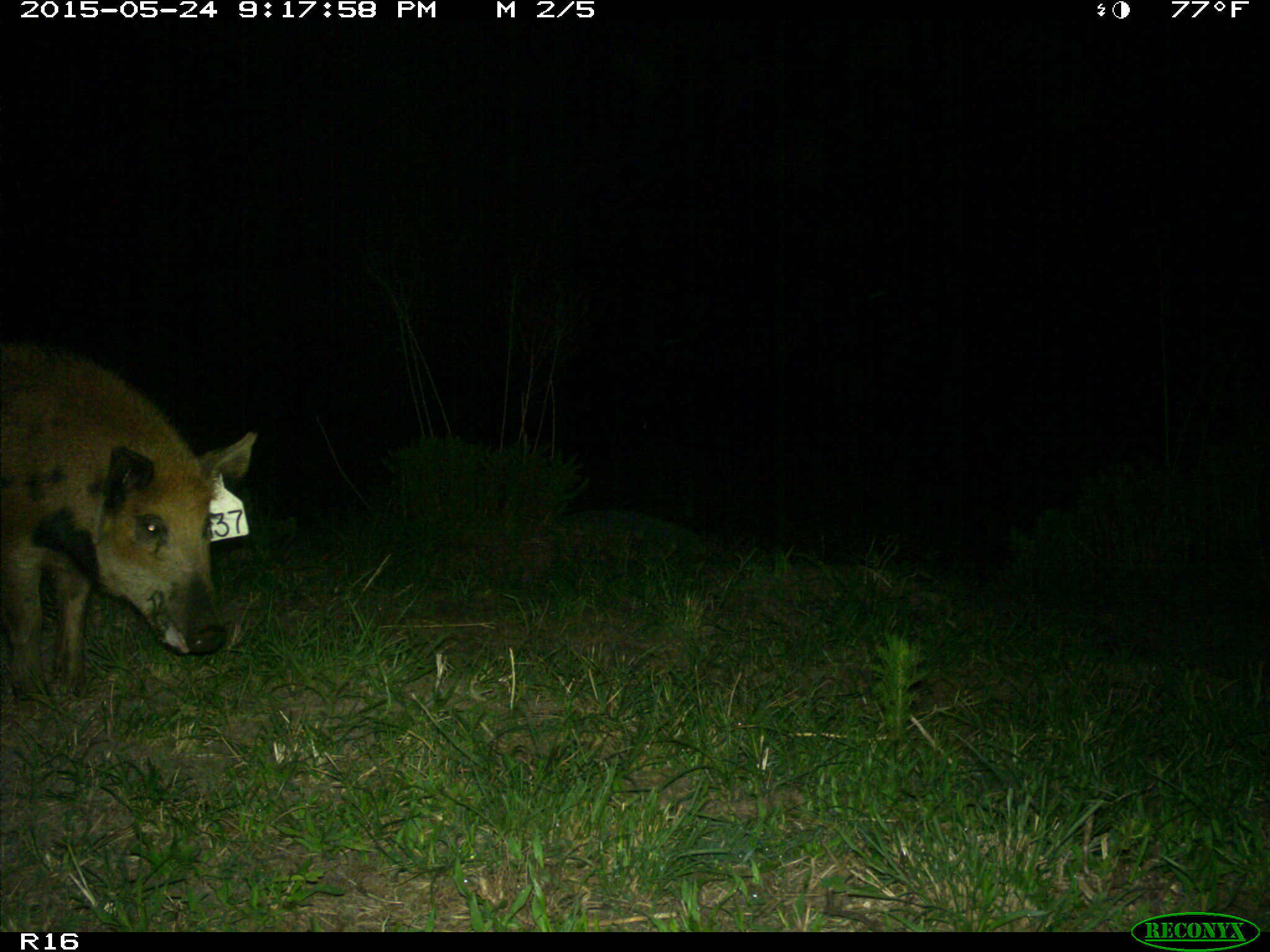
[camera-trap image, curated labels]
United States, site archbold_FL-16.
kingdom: Animalia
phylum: Chordata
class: Mammalia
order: Artiodactyla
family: Suidae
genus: Sus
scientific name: Sus scrofa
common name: wild boar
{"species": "Sus scrofa (wild boar)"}